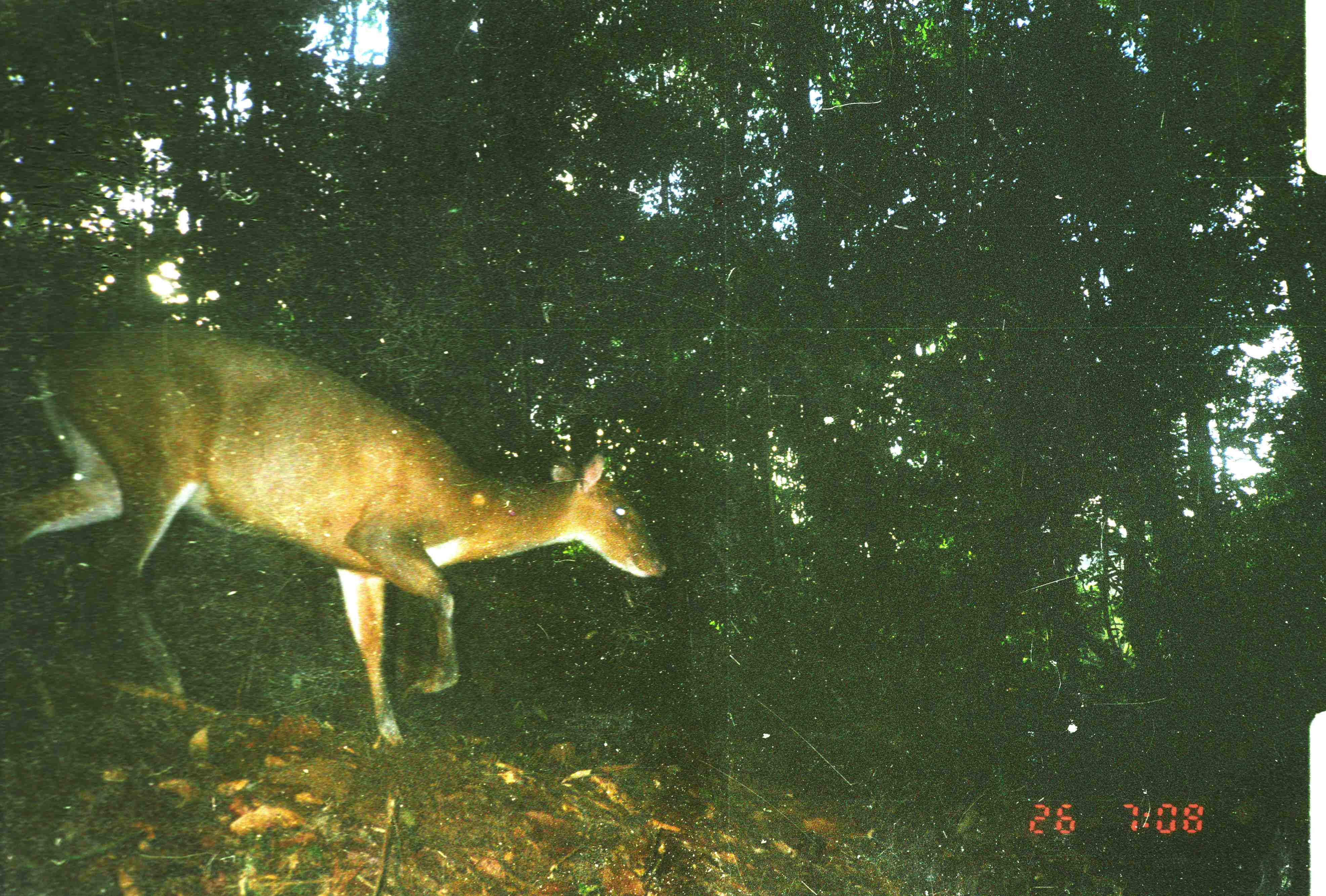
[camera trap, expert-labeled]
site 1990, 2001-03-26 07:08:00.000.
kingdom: Animalia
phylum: Chordata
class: Mammalia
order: Artiodactyla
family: Cervidae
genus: Muntiacus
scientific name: Muntiacus muntjak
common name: southern red muntjac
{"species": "Muntiacus muntjak (southern red muntjac)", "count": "1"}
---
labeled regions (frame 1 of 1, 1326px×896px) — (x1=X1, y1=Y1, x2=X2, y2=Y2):
muntiacus muntjak: (x1=1, y1=318, x2=668, y2=750)